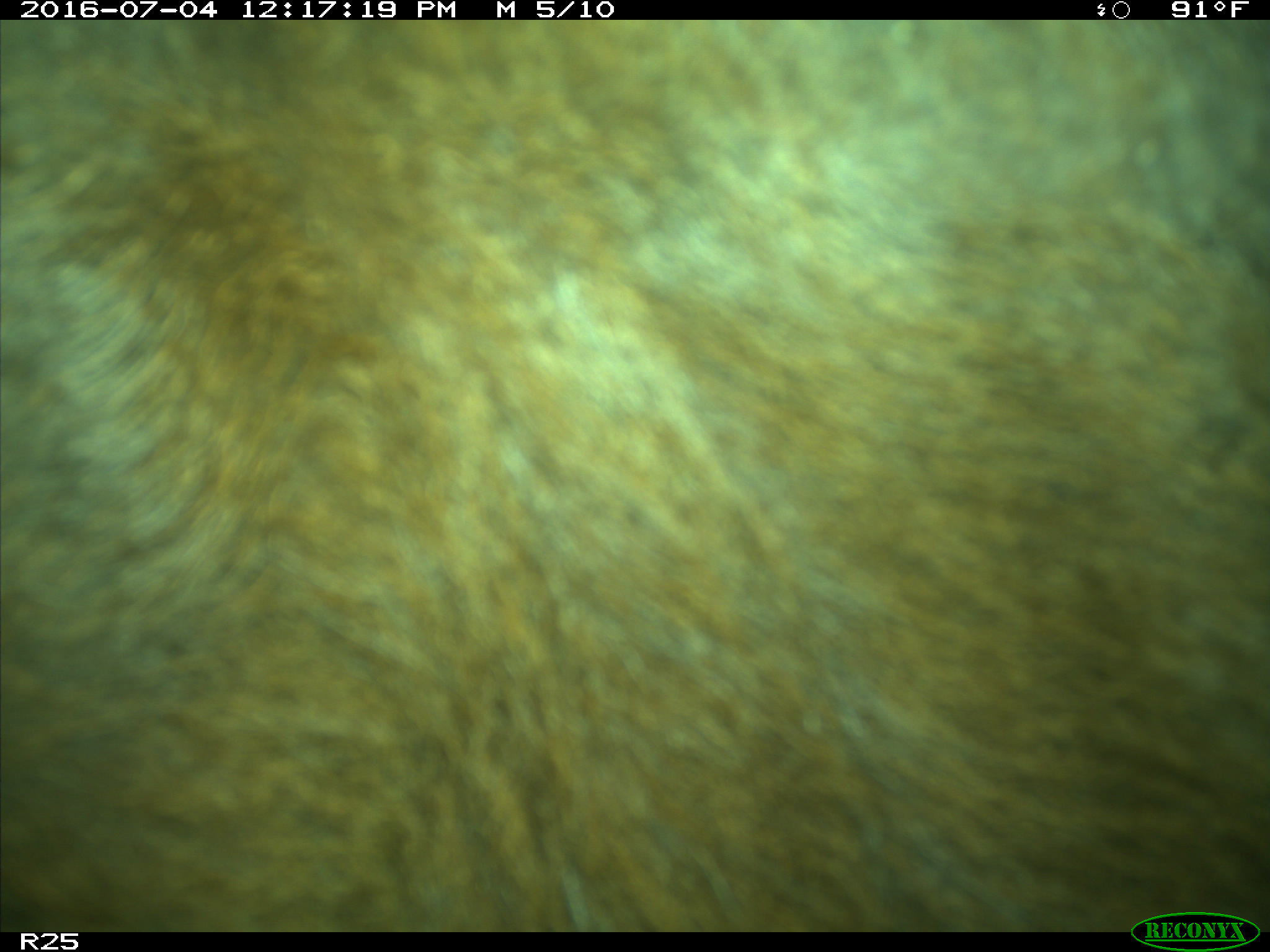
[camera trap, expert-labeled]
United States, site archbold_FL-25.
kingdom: Animalia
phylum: Chordata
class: Mammalia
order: Artiodactyla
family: Bovidae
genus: Bos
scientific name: Bos taurus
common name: domestic cow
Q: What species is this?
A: Bos taurus (domestic cow).